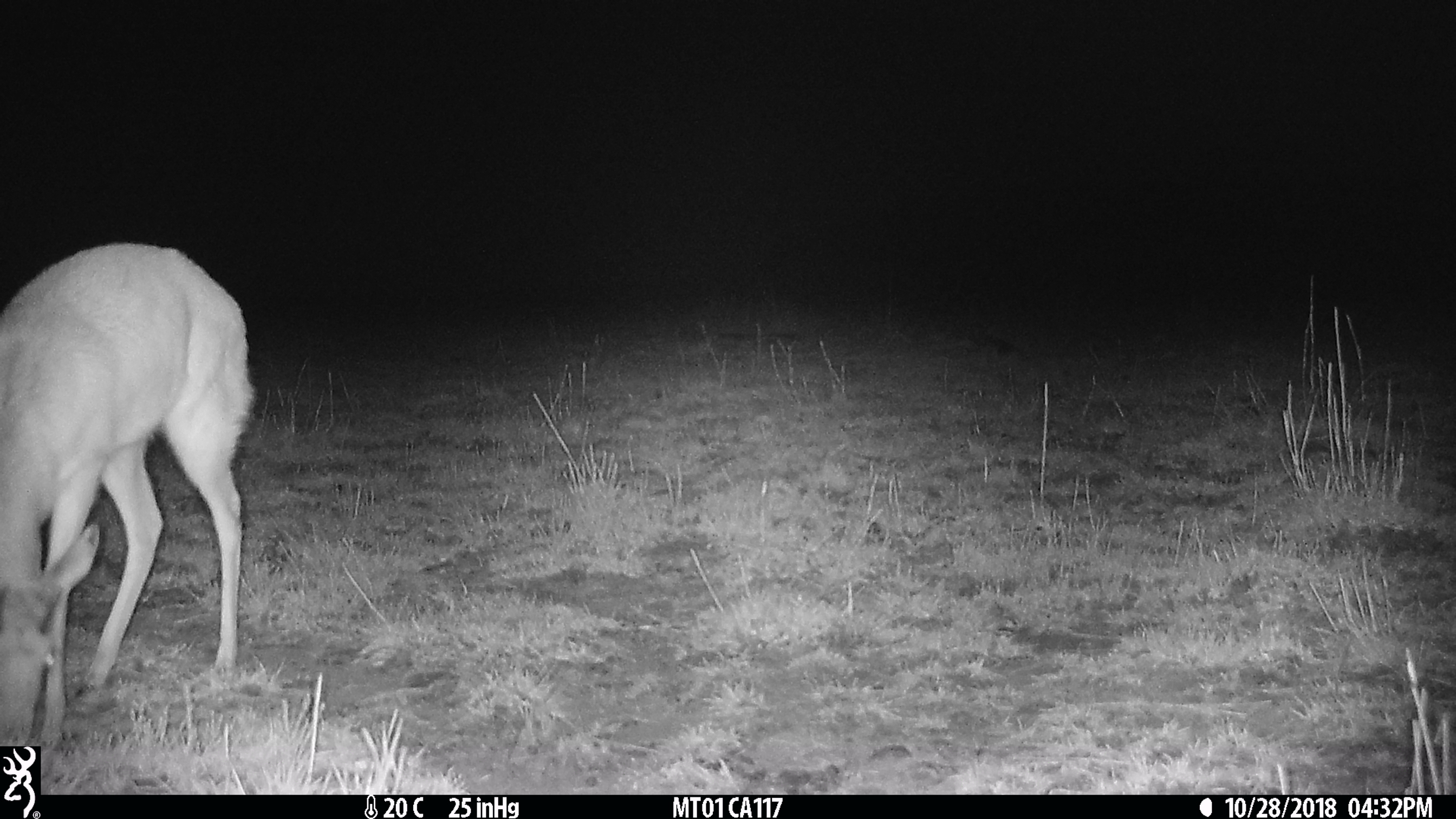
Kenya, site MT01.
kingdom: Animalia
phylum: Chordata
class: Mammalia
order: Artiodactyla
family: Bovidae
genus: Ourebia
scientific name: Ourebia ourebi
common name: oribi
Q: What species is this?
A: Oribi (Ourebia ourebi).